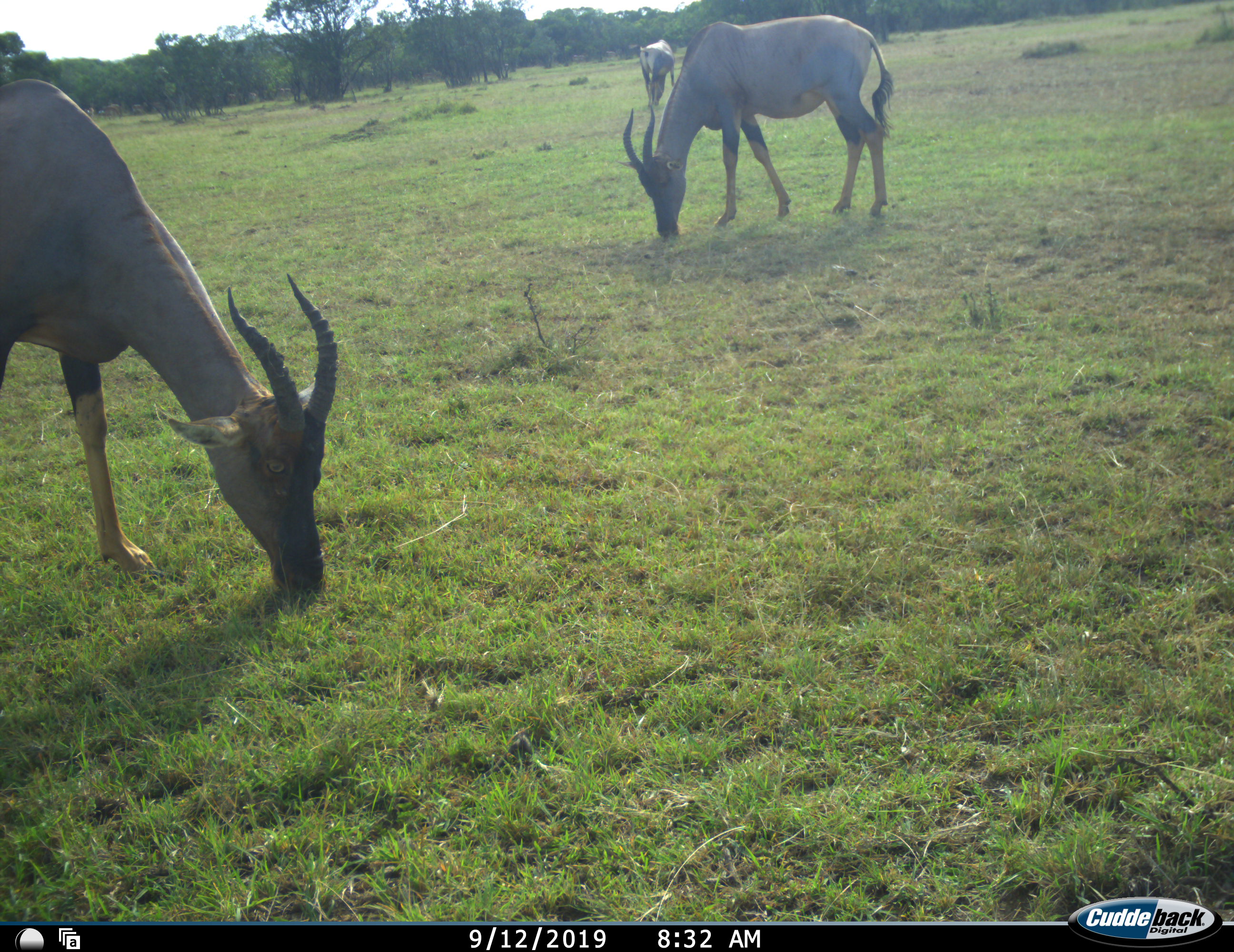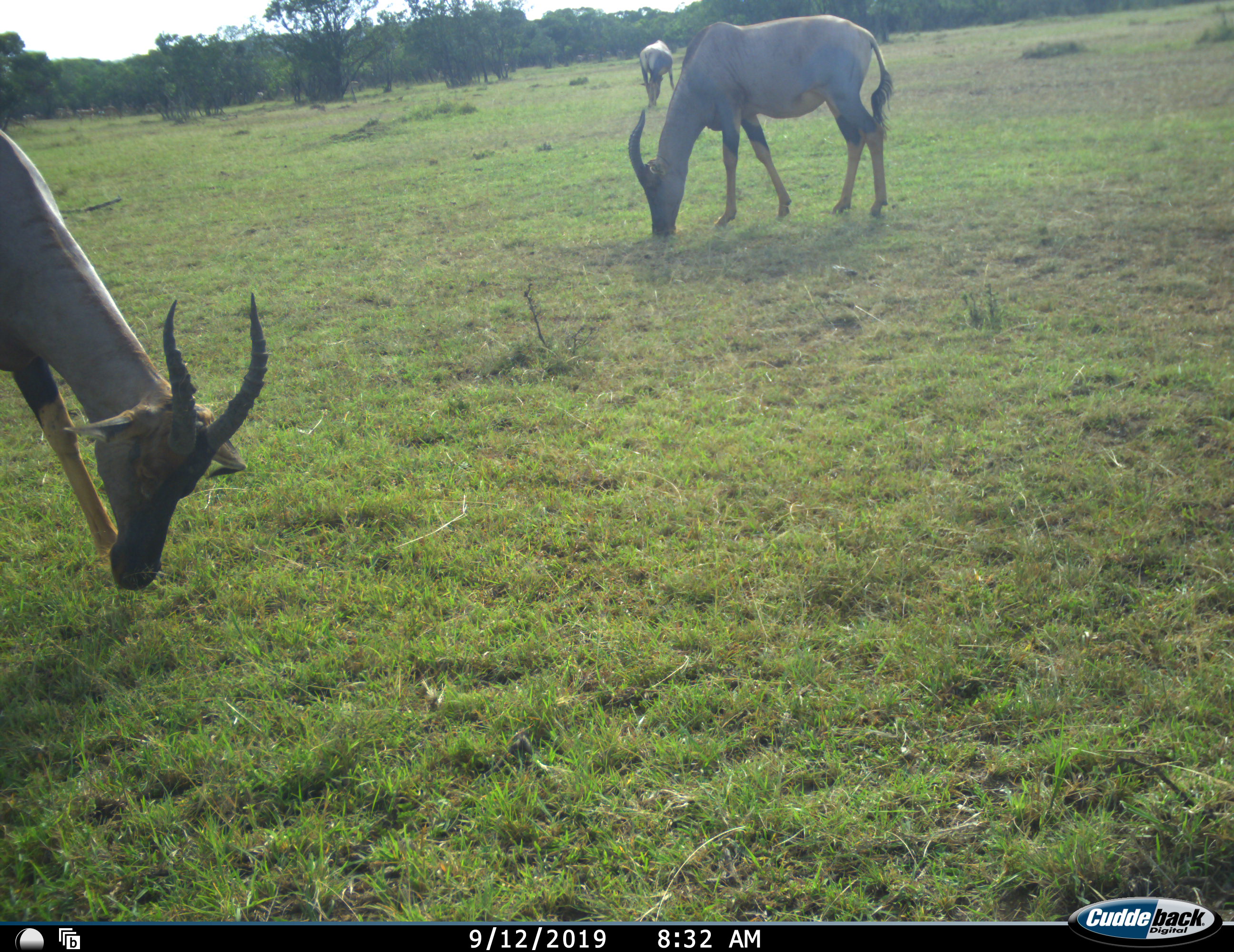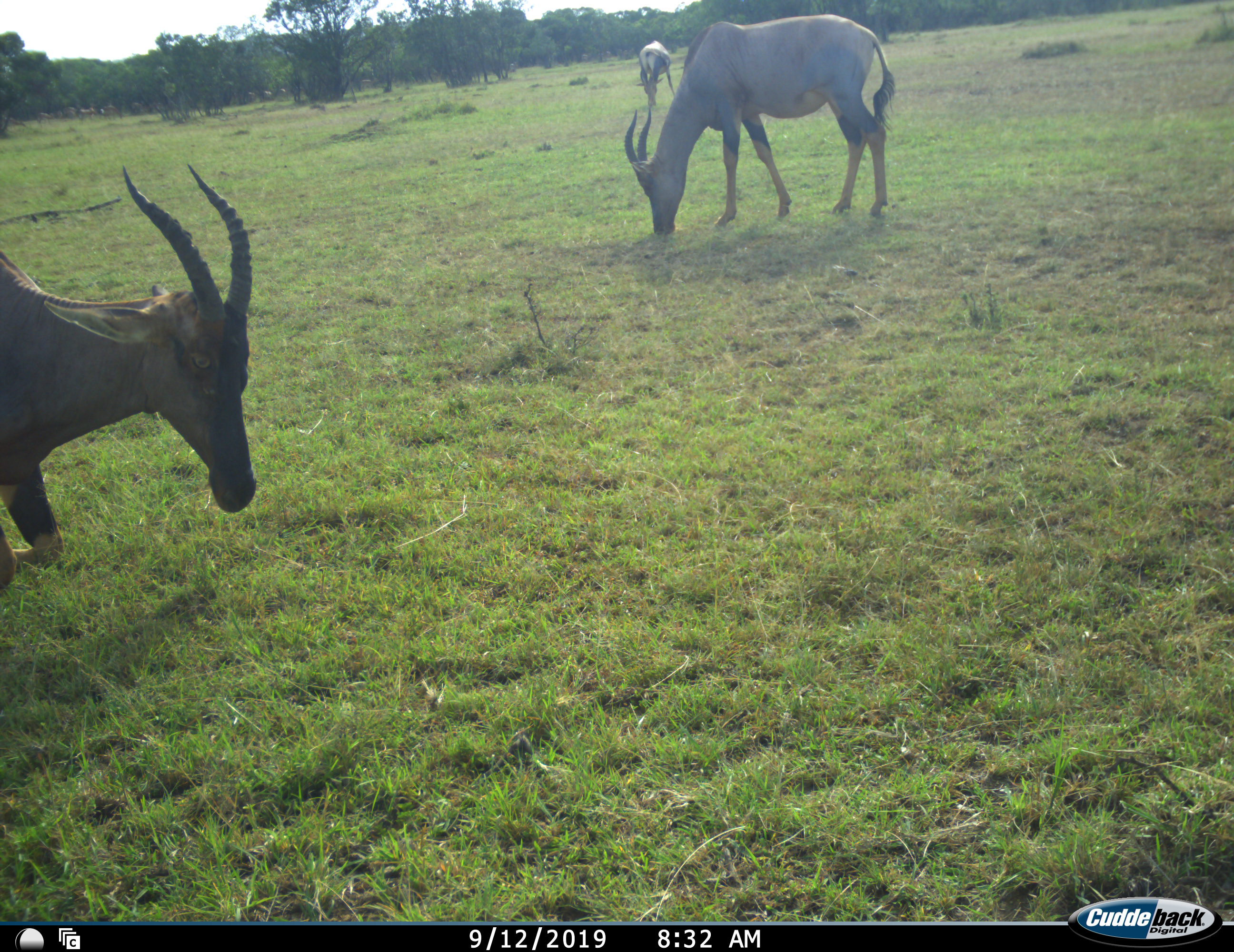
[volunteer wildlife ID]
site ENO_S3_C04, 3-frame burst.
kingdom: Animalia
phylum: Chordata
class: Mammalia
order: Artiodactyla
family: Bovidae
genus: Damaliscus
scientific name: Damaliscus lunatus jimela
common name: topi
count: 3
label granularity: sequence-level